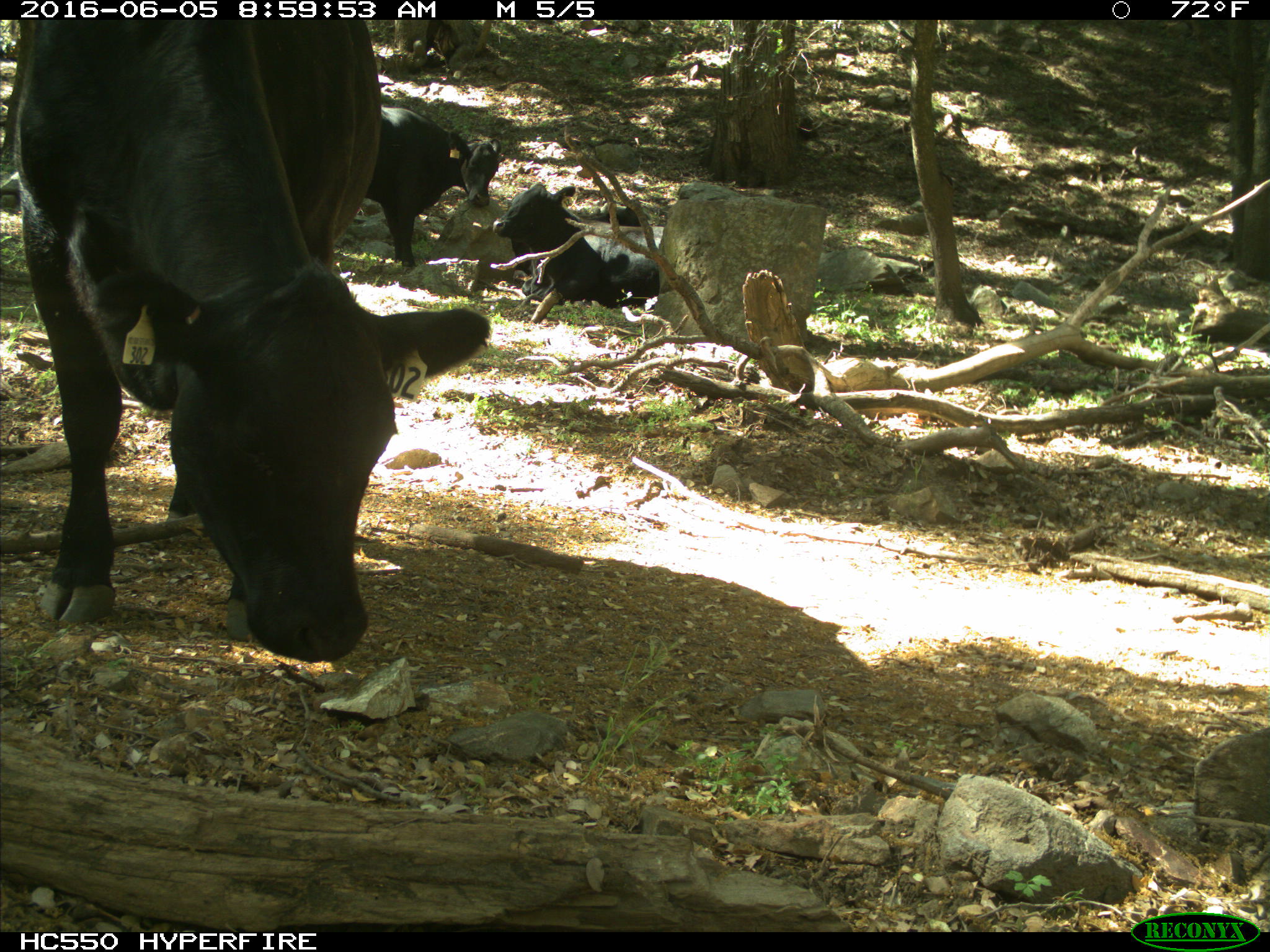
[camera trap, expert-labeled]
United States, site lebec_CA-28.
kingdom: Animalia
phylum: Chordata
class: Mammalia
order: Artiodactyla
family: Bovidae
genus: Bos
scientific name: Bos taurus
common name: domestic cow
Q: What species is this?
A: Bos taurus (domestic cow).